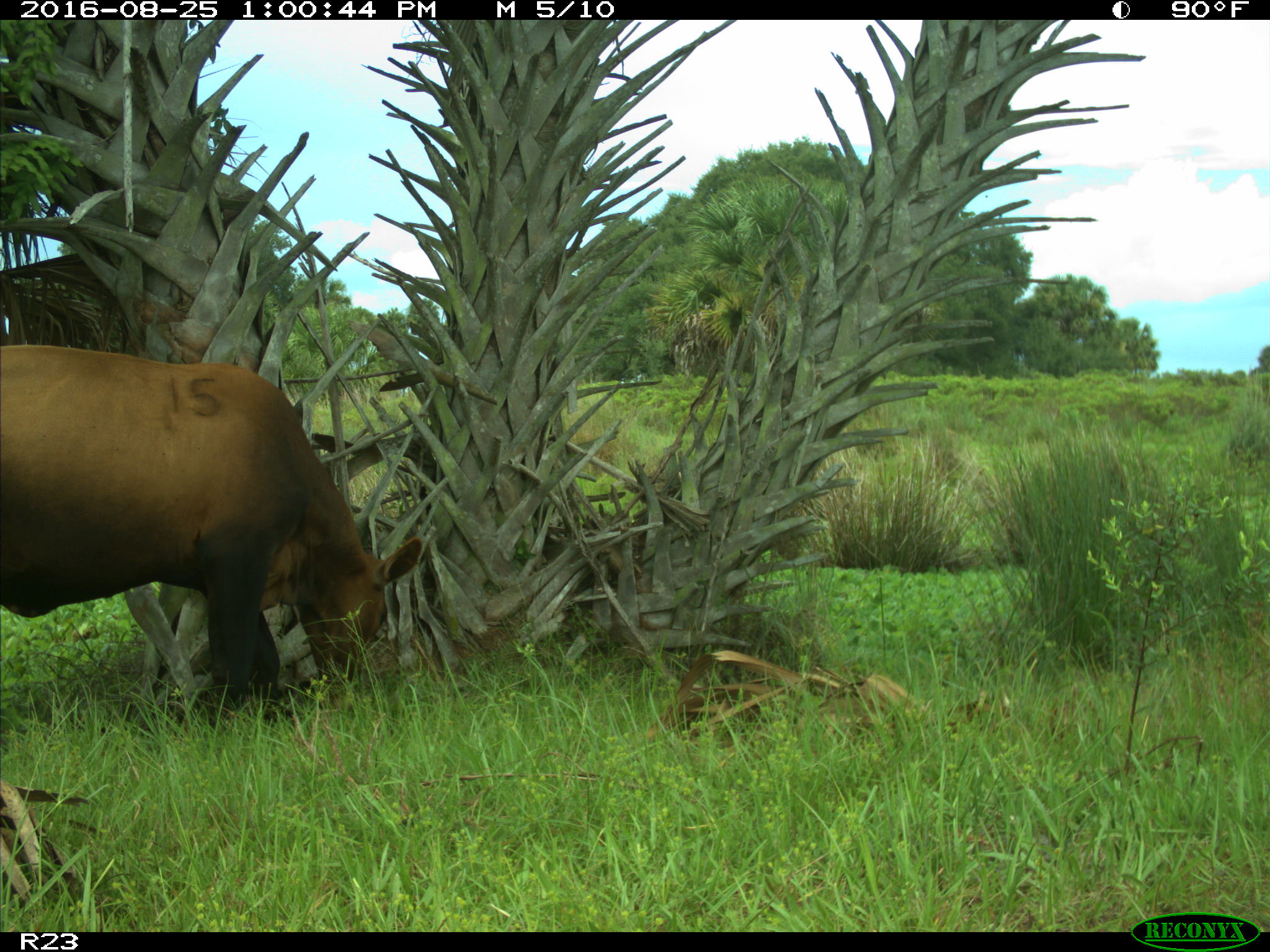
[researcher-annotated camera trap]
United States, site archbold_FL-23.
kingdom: Animalia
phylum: Chordata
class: Mammalia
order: Artiodactyla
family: Bovidae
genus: Bos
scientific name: Bos taurus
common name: domestic cow